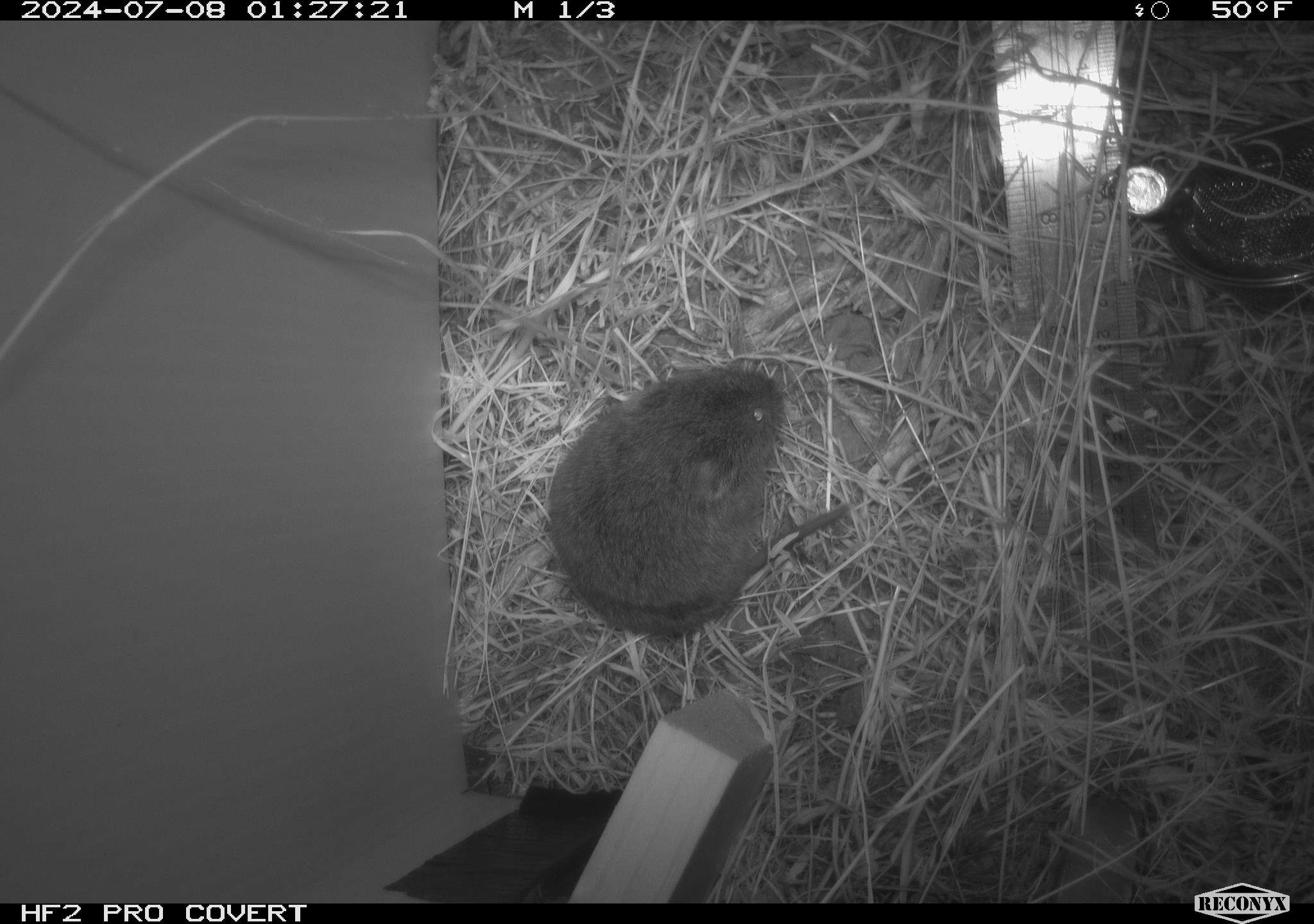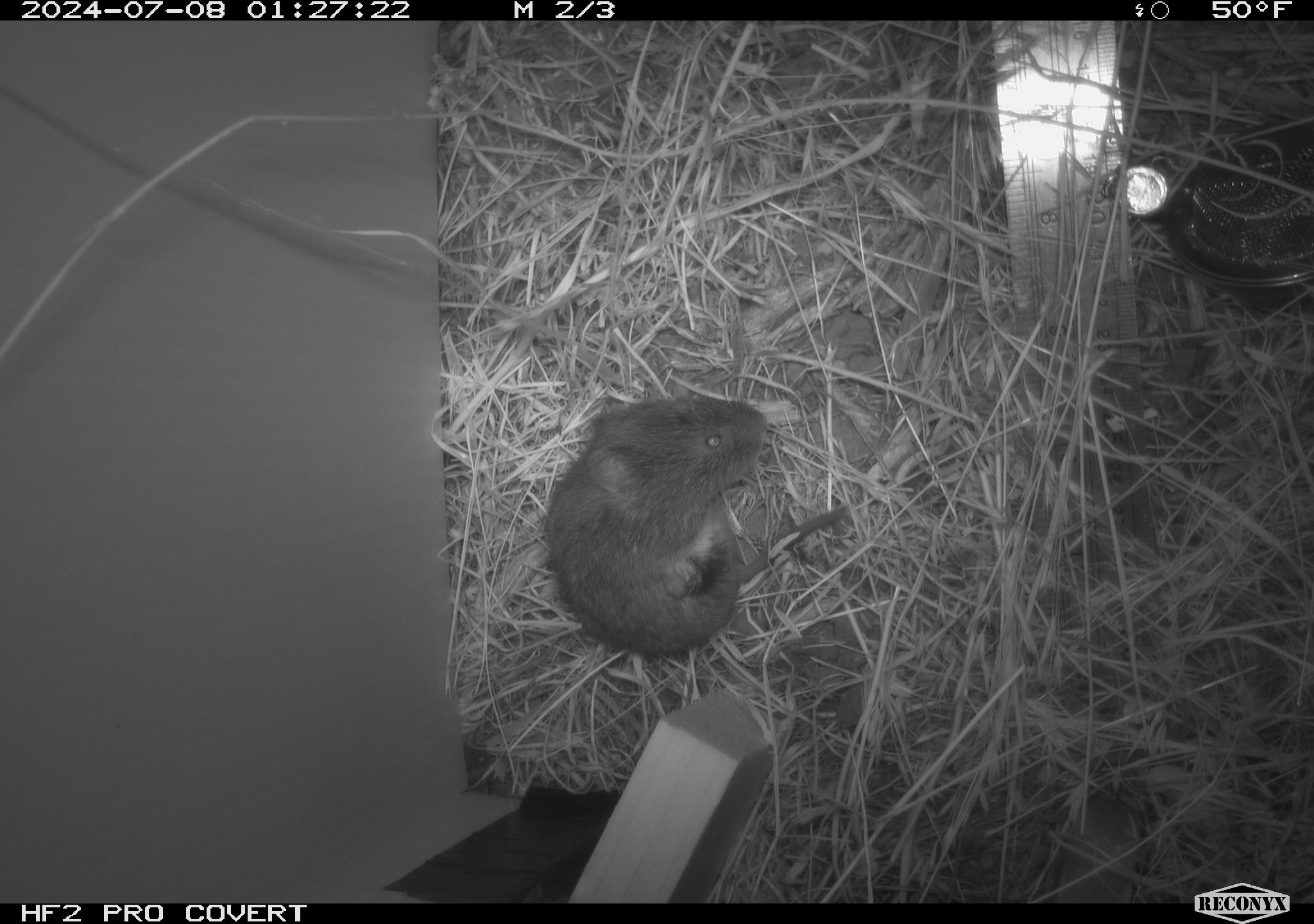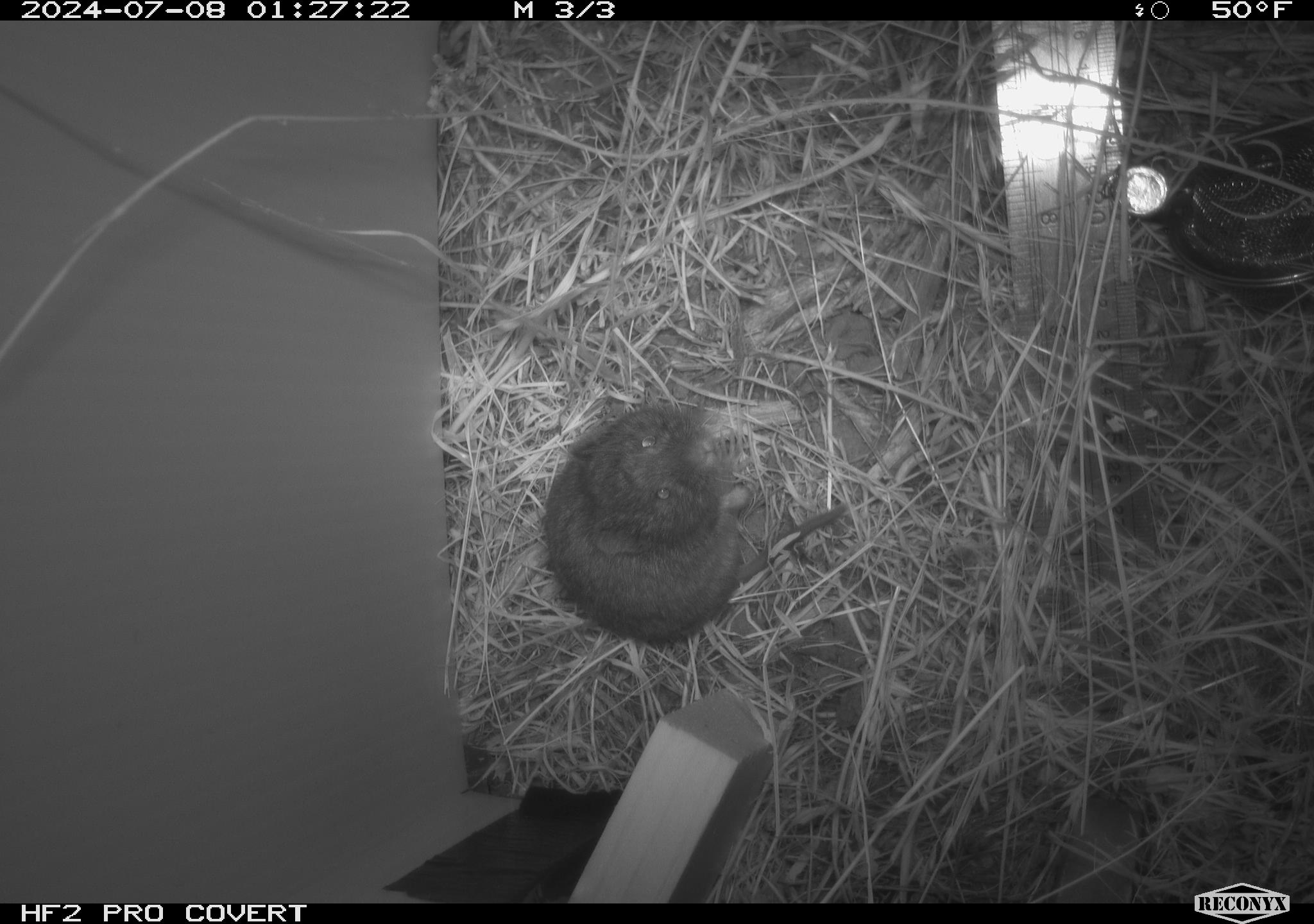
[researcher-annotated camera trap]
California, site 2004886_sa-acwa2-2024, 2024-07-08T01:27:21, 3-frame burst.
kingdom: Animalia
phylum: Chordata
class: Mammalia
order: Rodentia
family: Cricetidae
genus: Microtus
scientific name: Microtus californicus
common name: california vole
California vole (Microtus californicus).